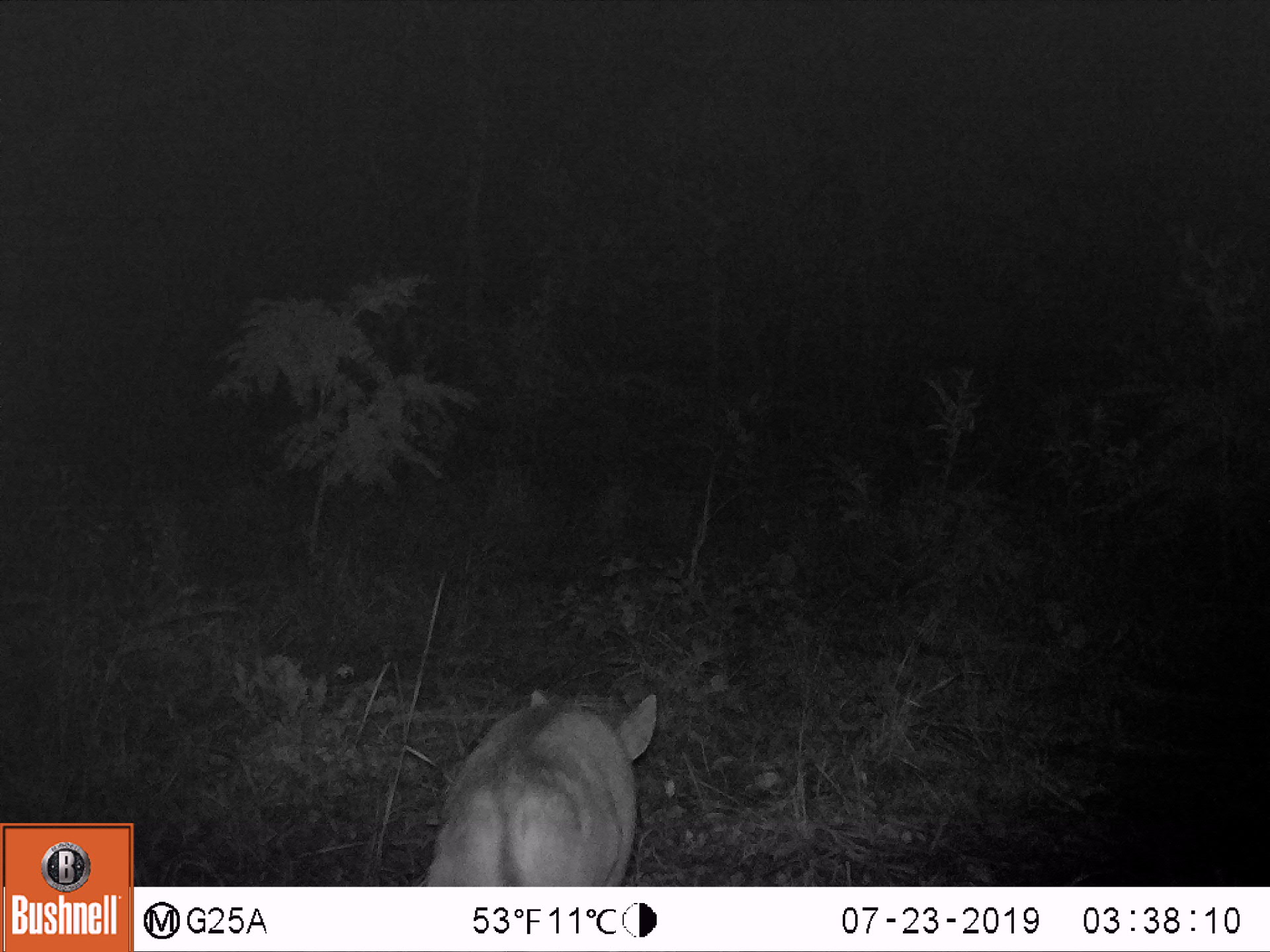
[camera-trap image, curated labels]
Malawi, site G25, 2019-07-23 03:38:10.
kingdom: Animalia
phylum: Chordata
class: Mammalia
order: Artiodactyla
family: Bovidae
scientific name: Antilopinae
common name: small antelope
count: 1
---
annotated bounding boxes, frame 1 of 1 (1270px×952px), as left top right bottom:
small antelope: 426 683 663 884